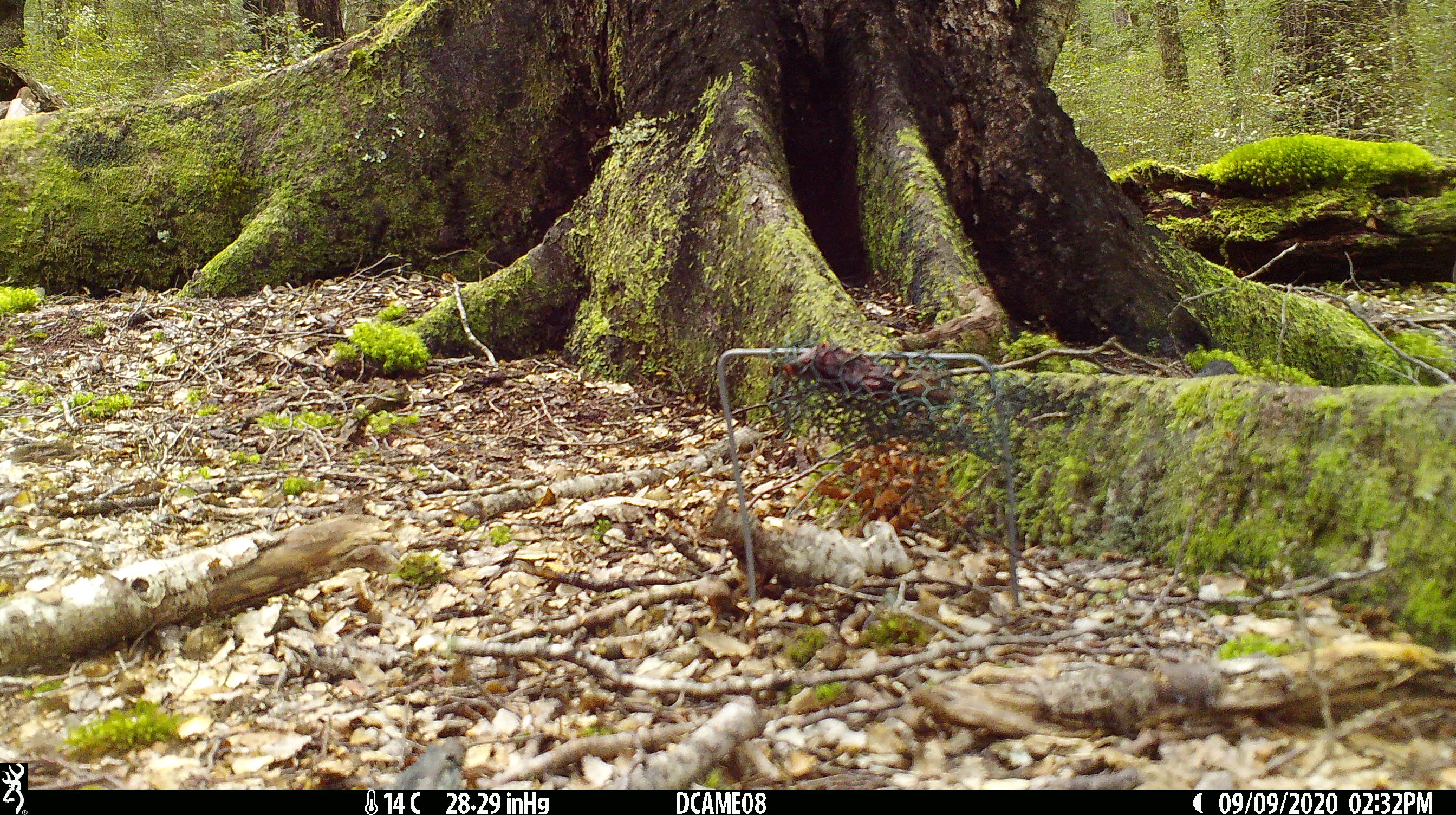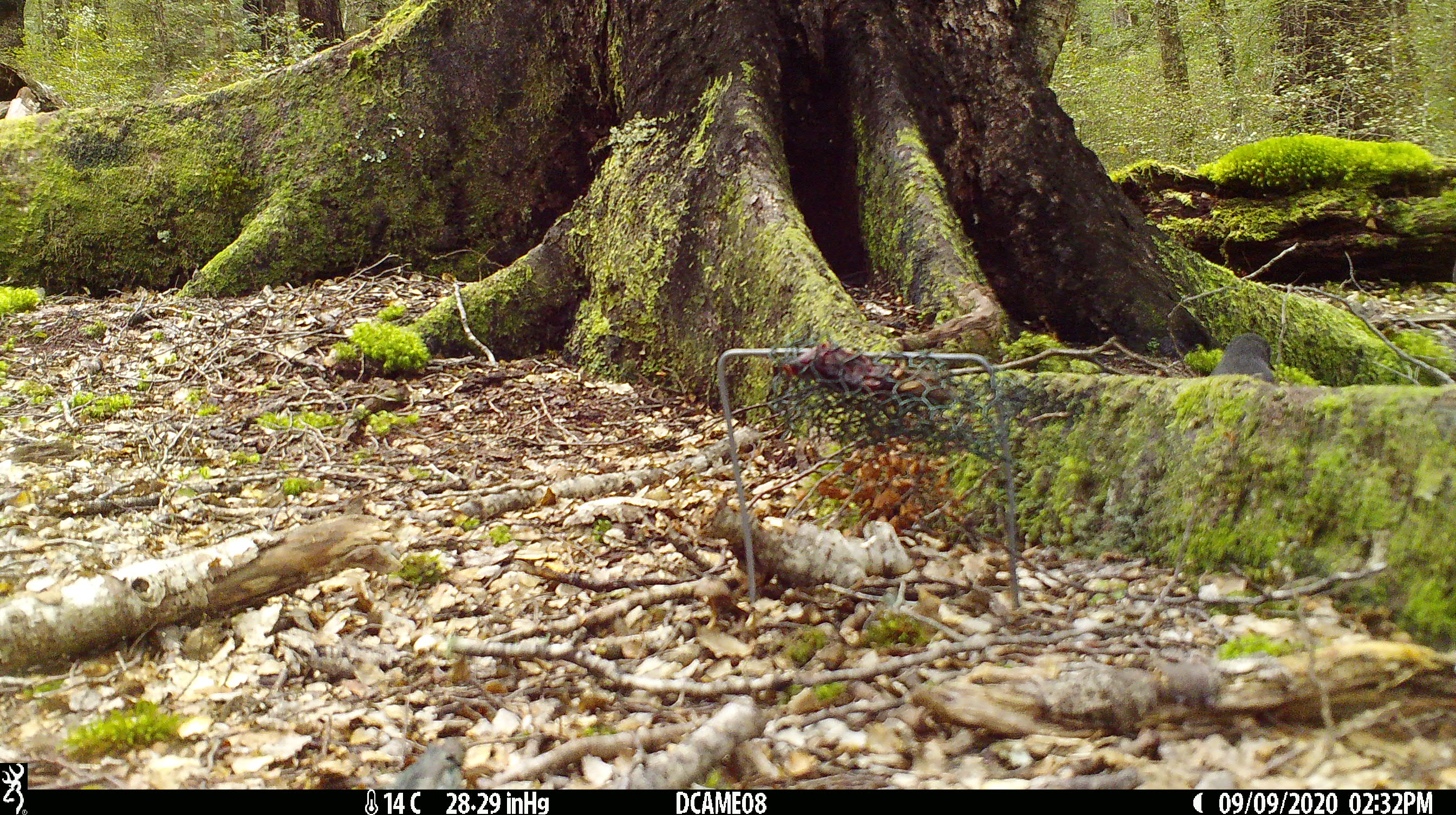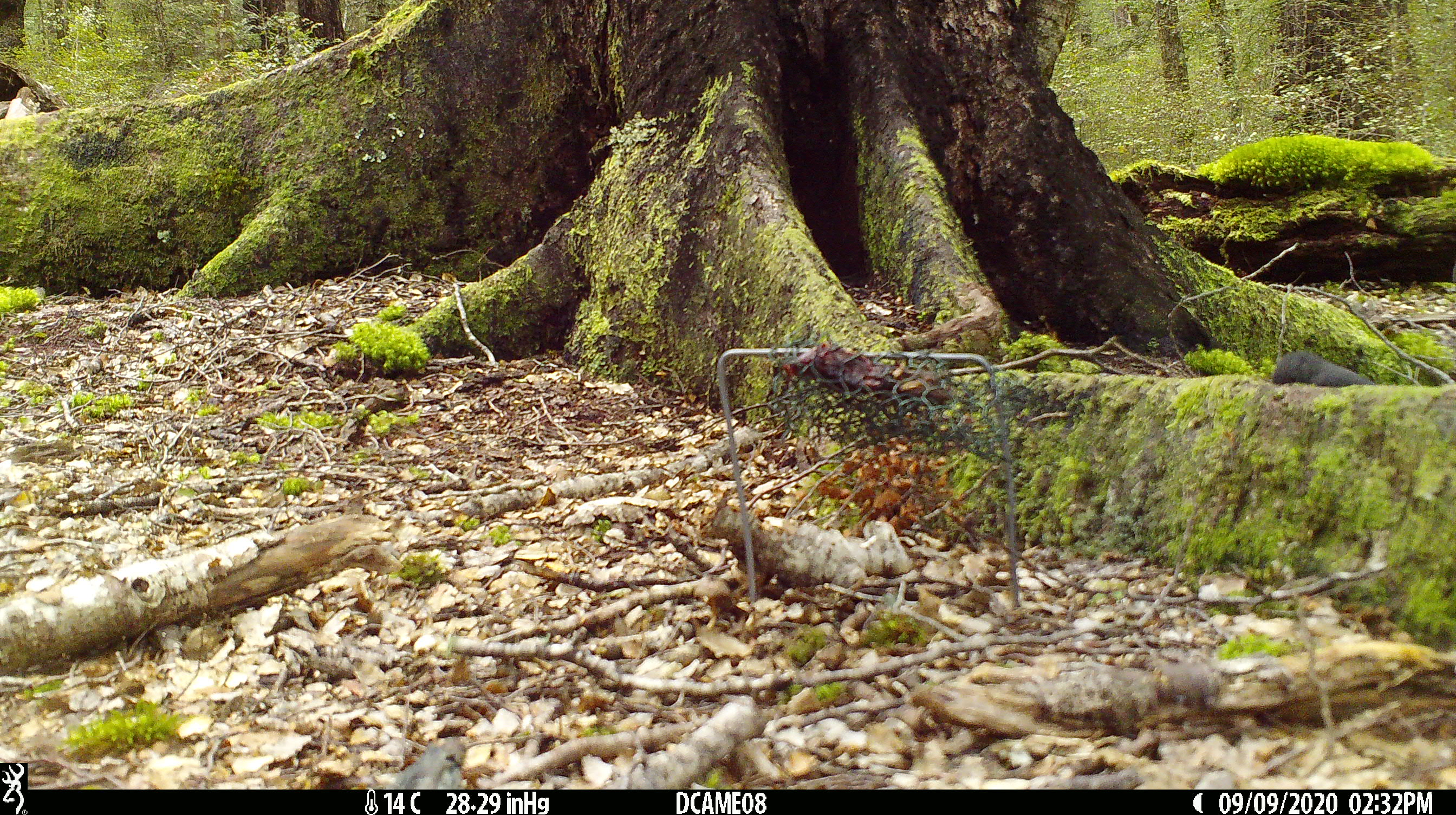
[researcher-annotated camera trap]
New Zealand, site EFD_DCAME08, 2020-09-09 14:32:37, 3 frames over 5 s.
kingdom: Animalia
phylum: Chordata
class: Aves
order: Passeriformes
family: Petroicidae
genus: Petroica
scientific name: Petroica australis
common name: new zealand robin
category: robin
Robin (new zealand robin) (Petroica australis).